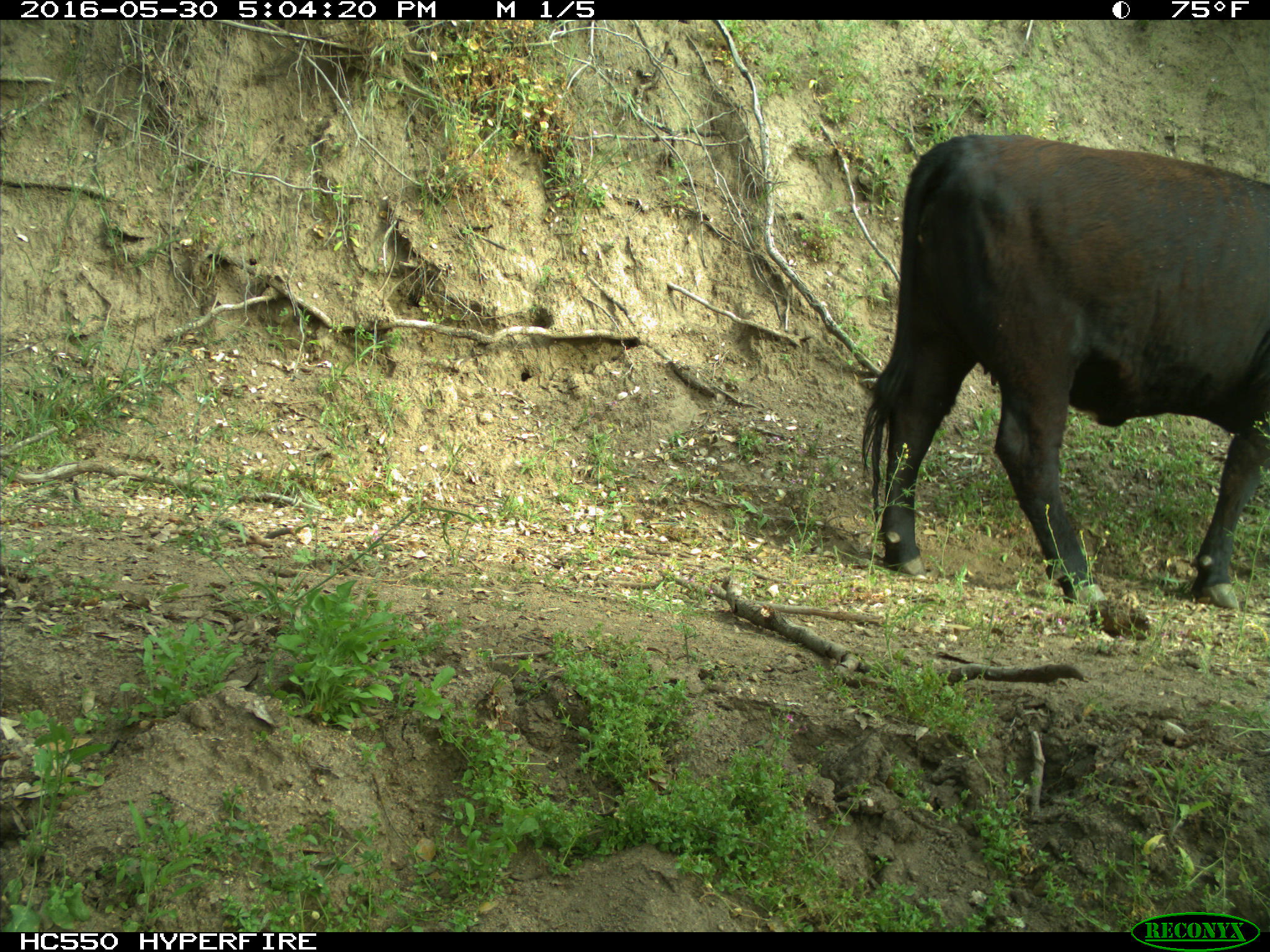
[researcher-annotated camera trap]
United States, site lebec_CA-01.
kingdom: Animalia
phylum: Chordata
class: Mammalia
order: Artiodactyla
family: Bovidae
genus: Bos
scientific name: Bos taurus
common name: domestic cow